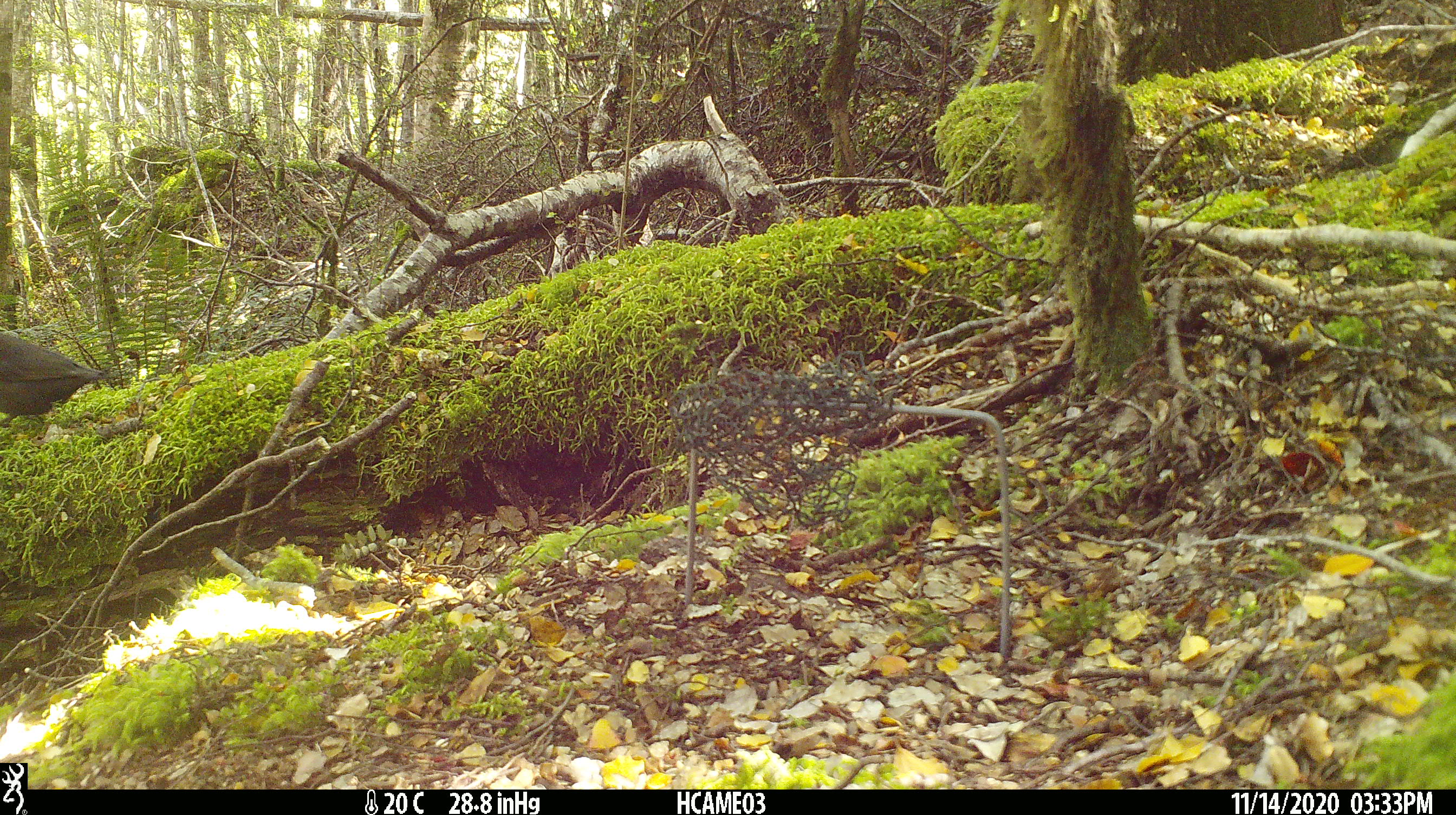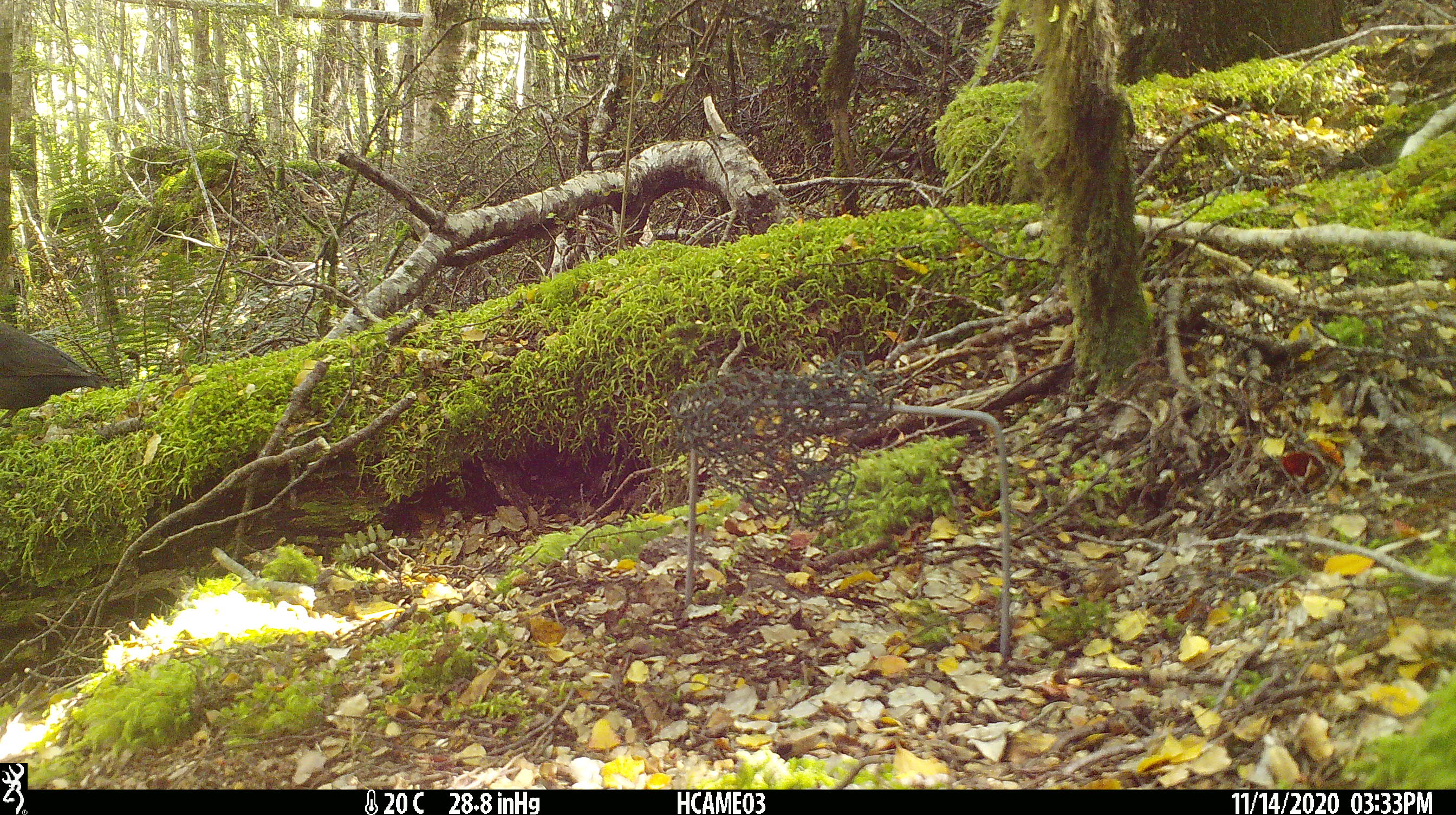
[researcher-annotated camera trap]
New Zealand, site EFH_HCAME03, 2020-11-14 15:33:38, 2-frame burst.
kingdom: Animalia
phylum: Chordata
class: Aves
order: Passeriformes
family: Petroicidae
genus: Petroica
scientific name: Petroica australis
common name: new zealand robin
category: robin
Robin (new zealand robin) (Petroica australis).